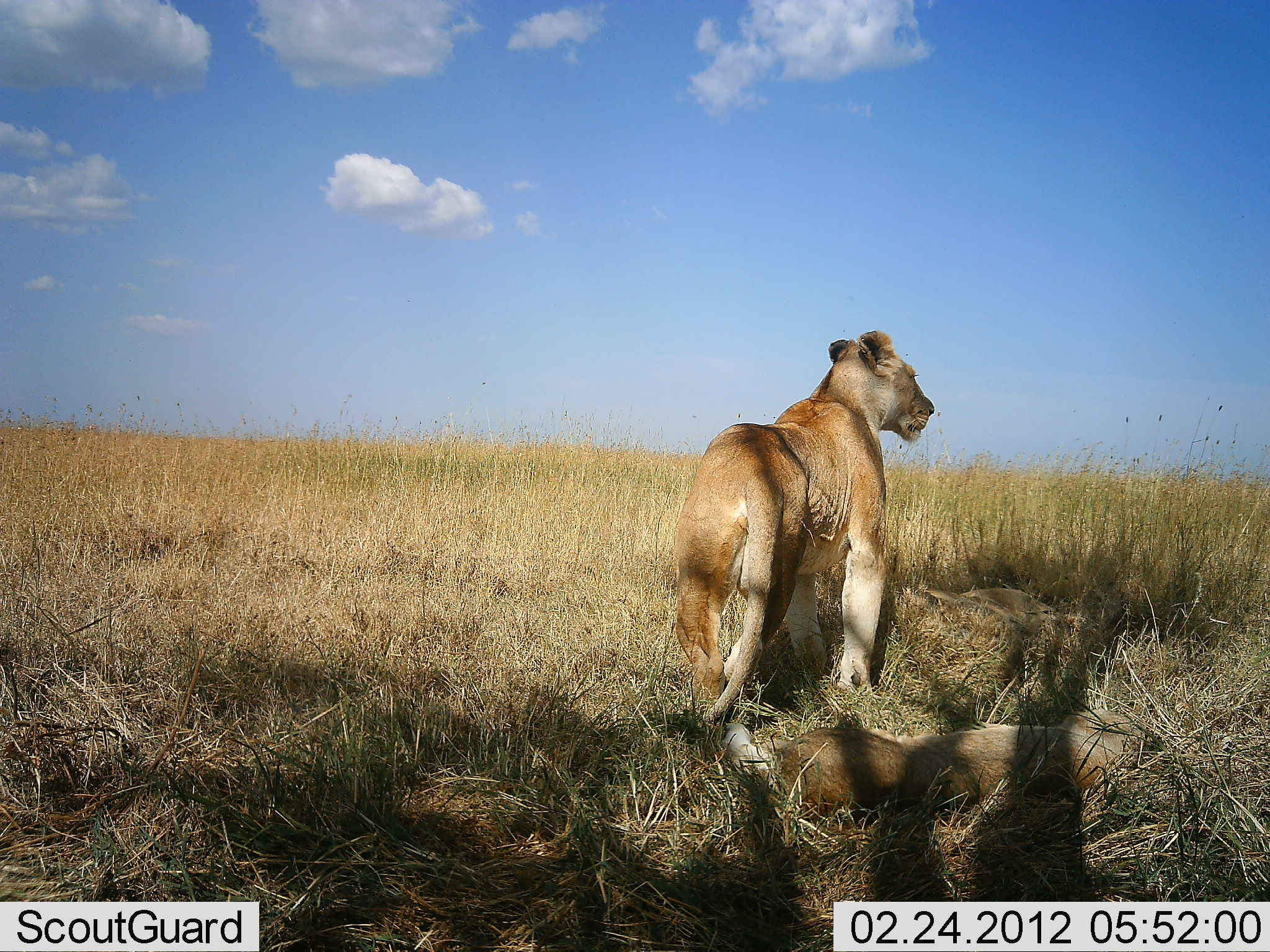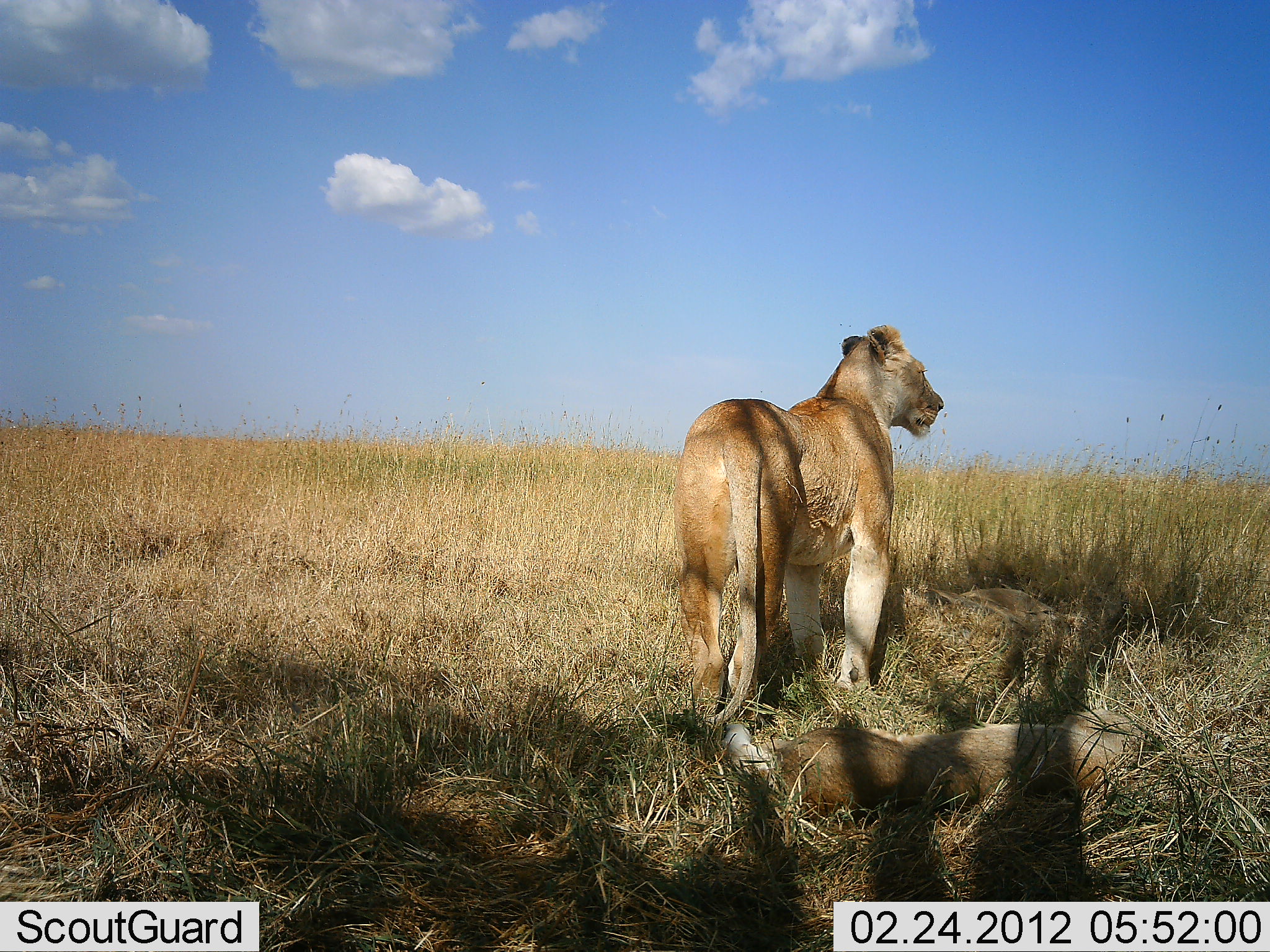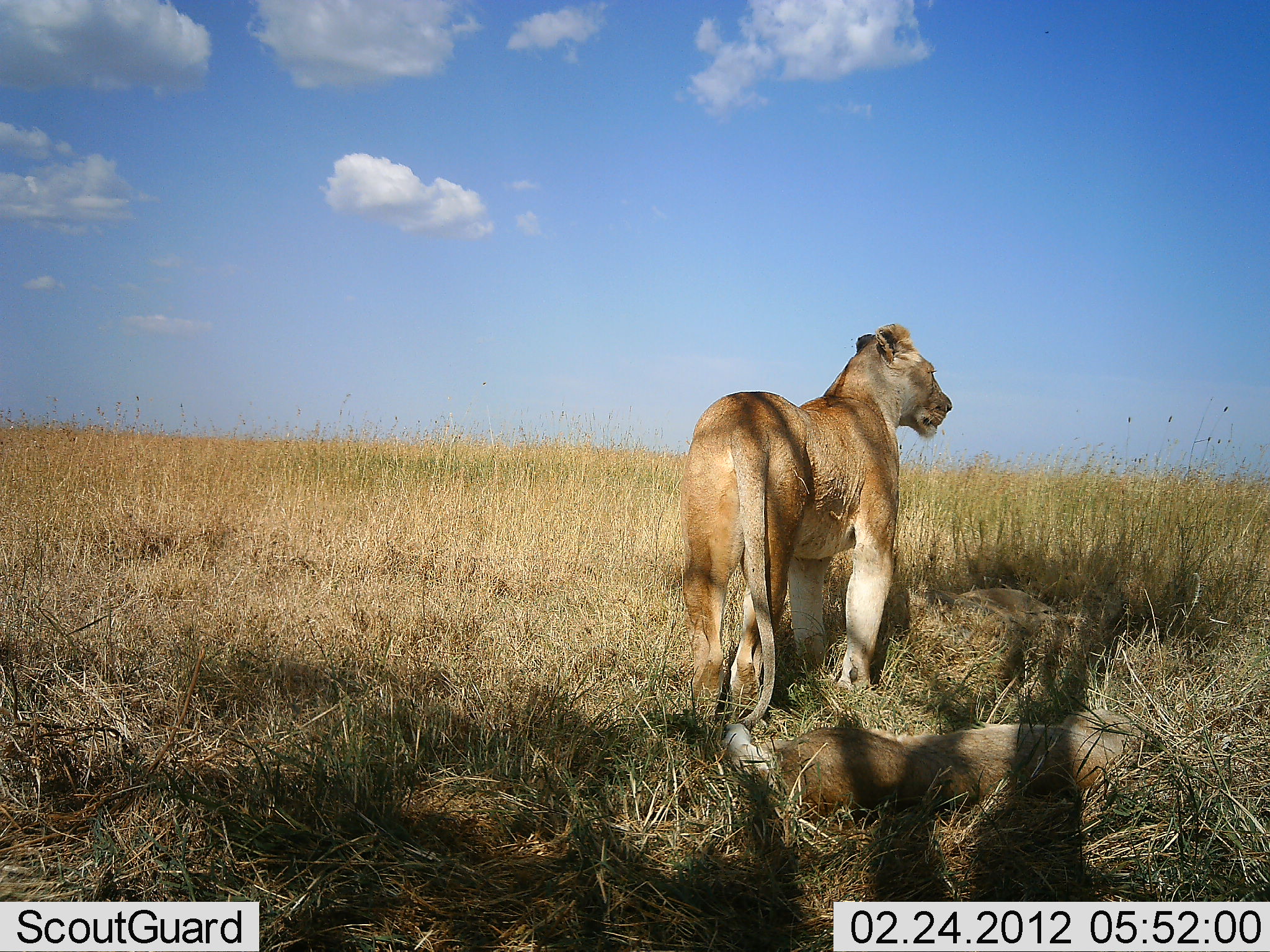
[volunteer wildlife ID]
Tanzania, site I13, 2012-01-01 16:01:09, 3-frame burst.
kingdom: Animalia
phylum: Chordata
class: Mammalia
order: Carnivora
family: Felidae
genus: Panthera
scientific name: Panthera leo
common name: lion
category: lionfemale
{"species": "lionfemale (lion) (Panthera leo)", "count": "2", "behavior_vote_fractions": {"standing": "82%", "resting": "88%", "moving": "6%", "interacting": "6%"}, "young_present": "29%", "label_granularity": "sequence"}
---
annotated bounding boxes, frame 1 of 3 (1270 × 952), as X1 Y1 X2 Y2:
animal: 671 328 936 729; 718 708 1161 829; 914 585 1078 654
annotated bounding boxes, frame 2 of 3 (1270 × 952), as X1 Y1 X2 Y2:
animal: 671 324 947 729; 718 708 1161 829; 914 585 1075 654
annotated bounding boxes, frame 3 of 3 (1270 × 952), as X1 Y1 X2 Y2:
animal: 671 324 953 729; 718 708 1161 828; 891 585 1075 654